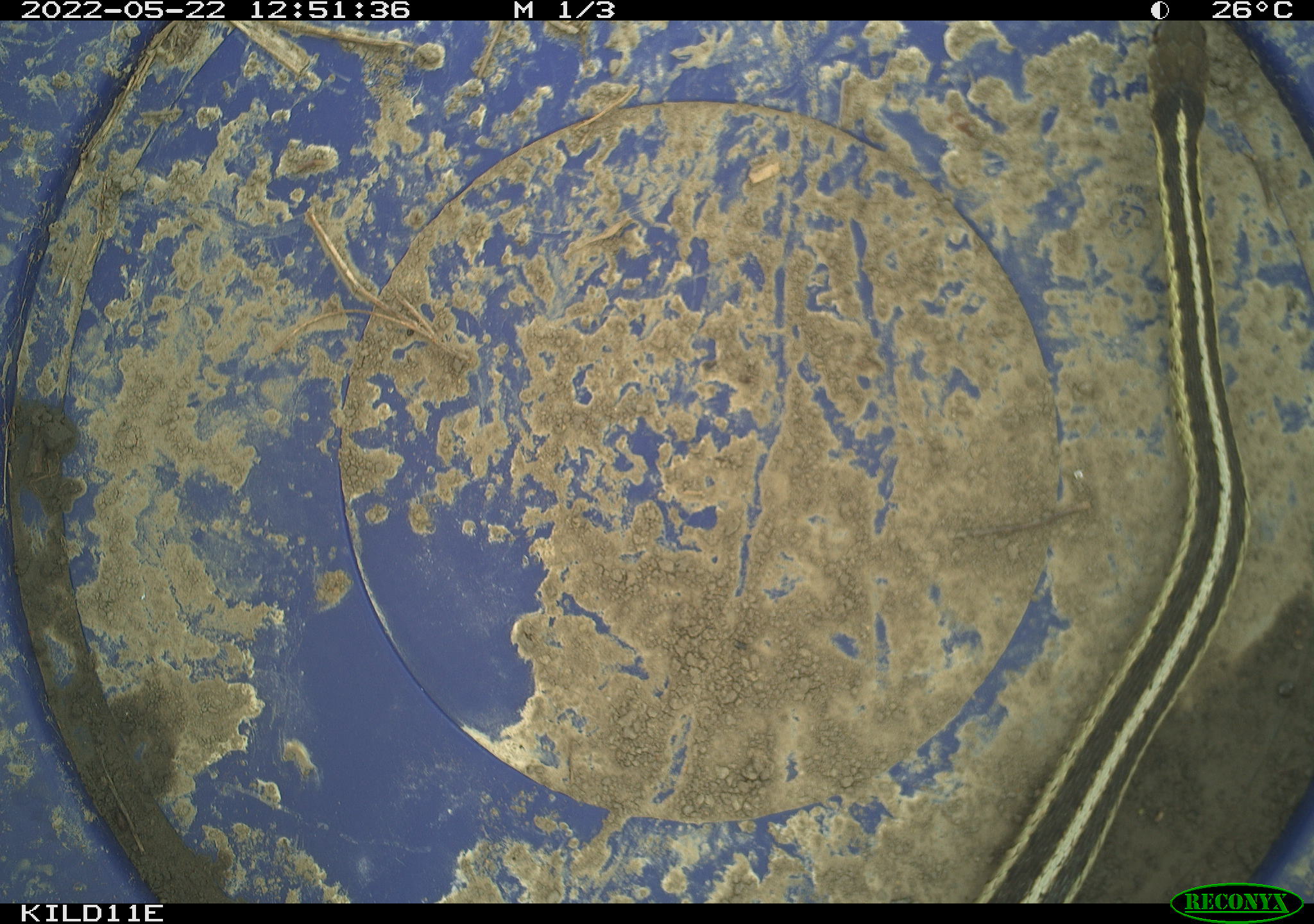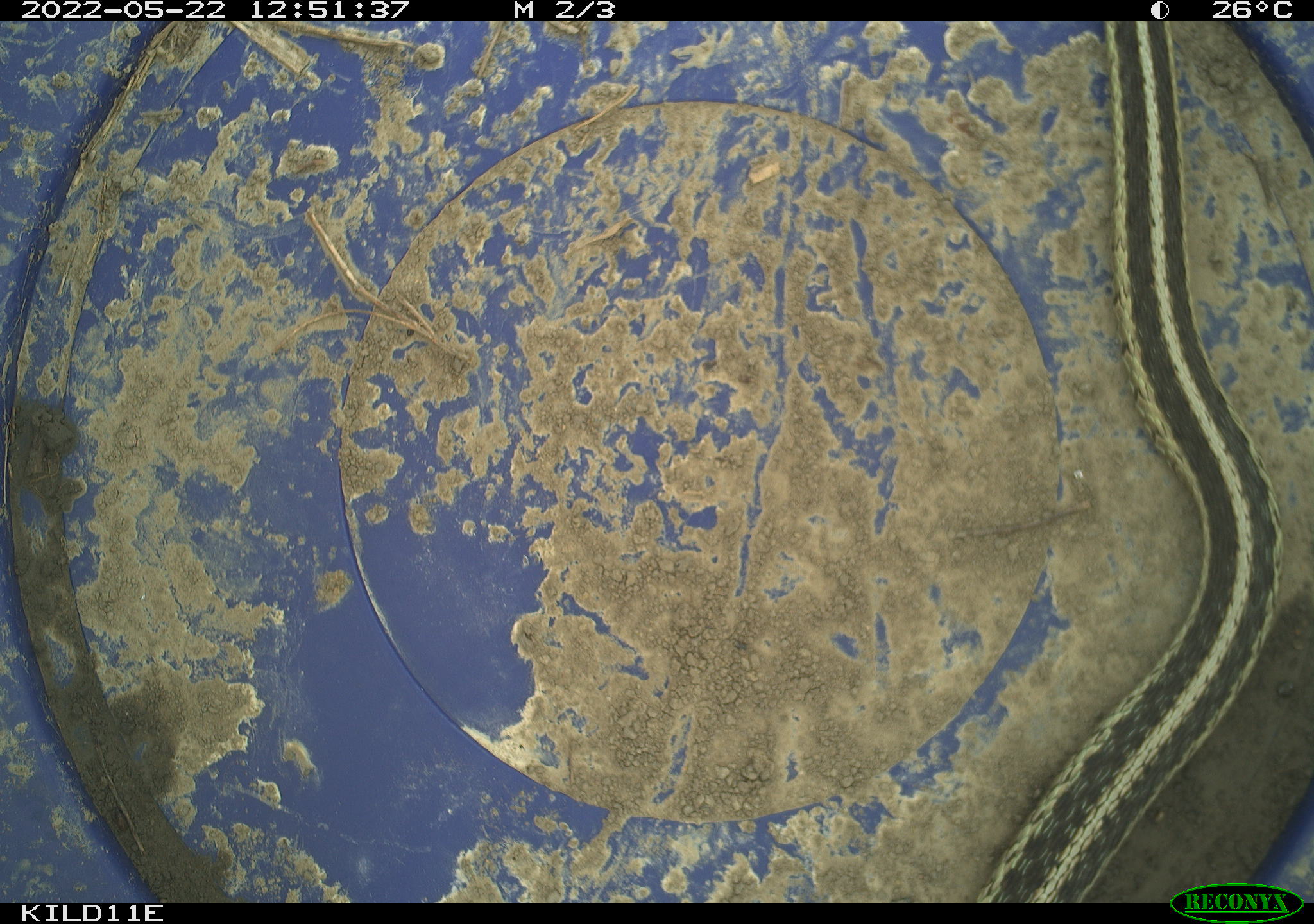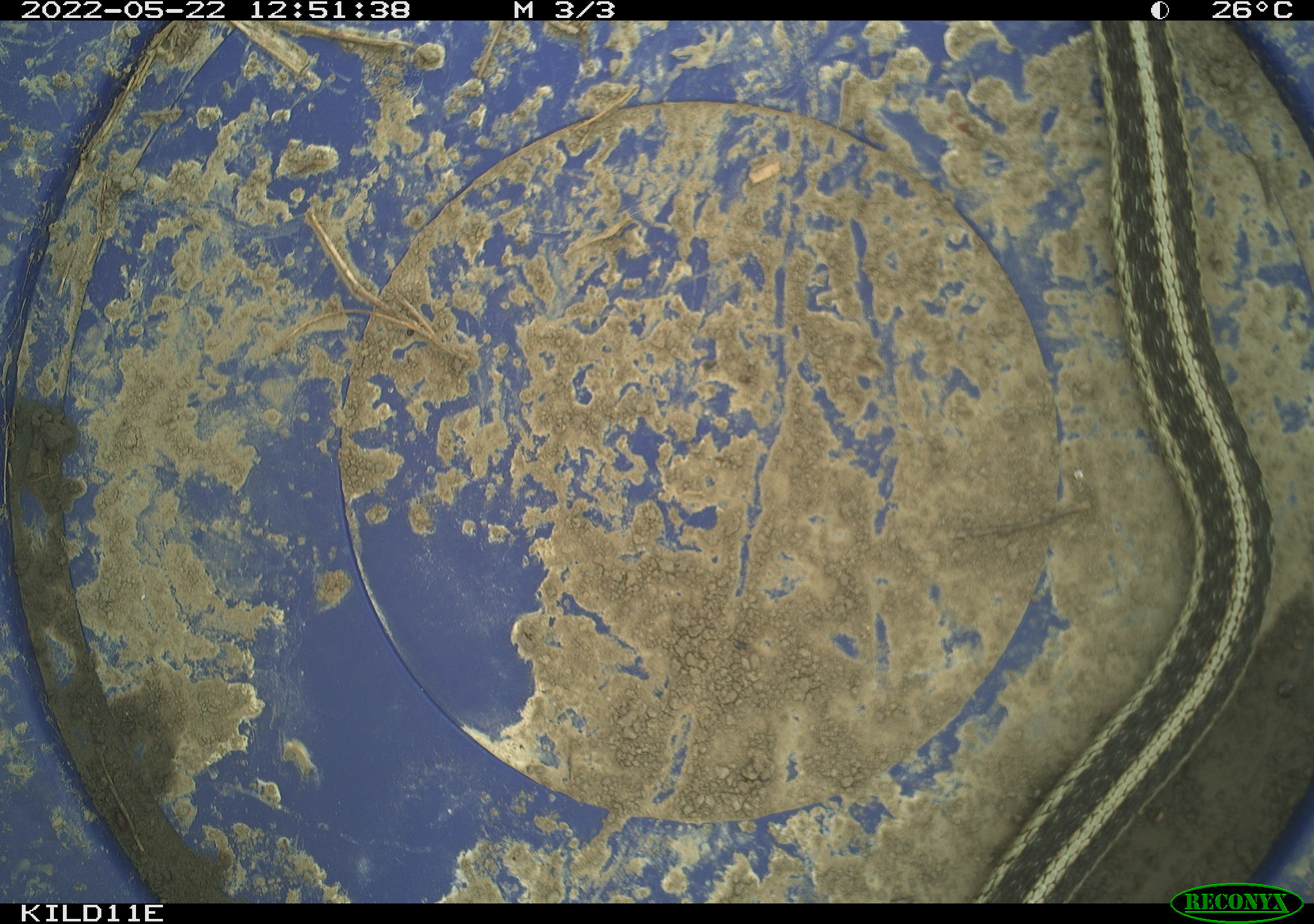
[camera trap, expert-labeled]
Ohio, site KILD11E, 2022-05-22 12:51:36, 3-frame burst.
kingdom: Animalia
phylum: Chordata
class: Reptilia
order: Squamata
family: Colubridae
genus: Thamnophis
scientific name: Thamnophis sirtalis sirtalis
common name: eastern gartersnake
Eastern gartersnake (Thamnophis sirtalis sirtalis).